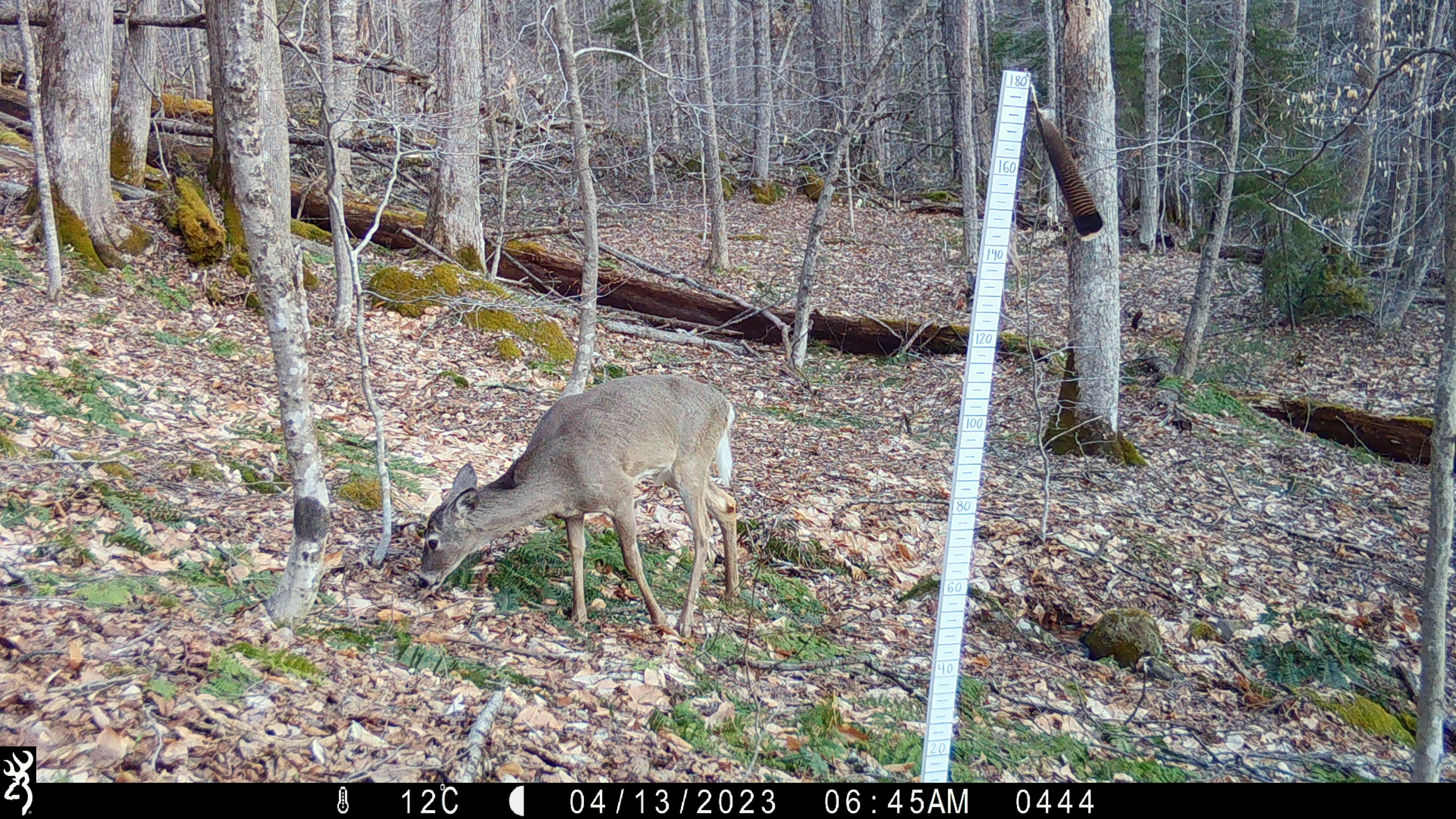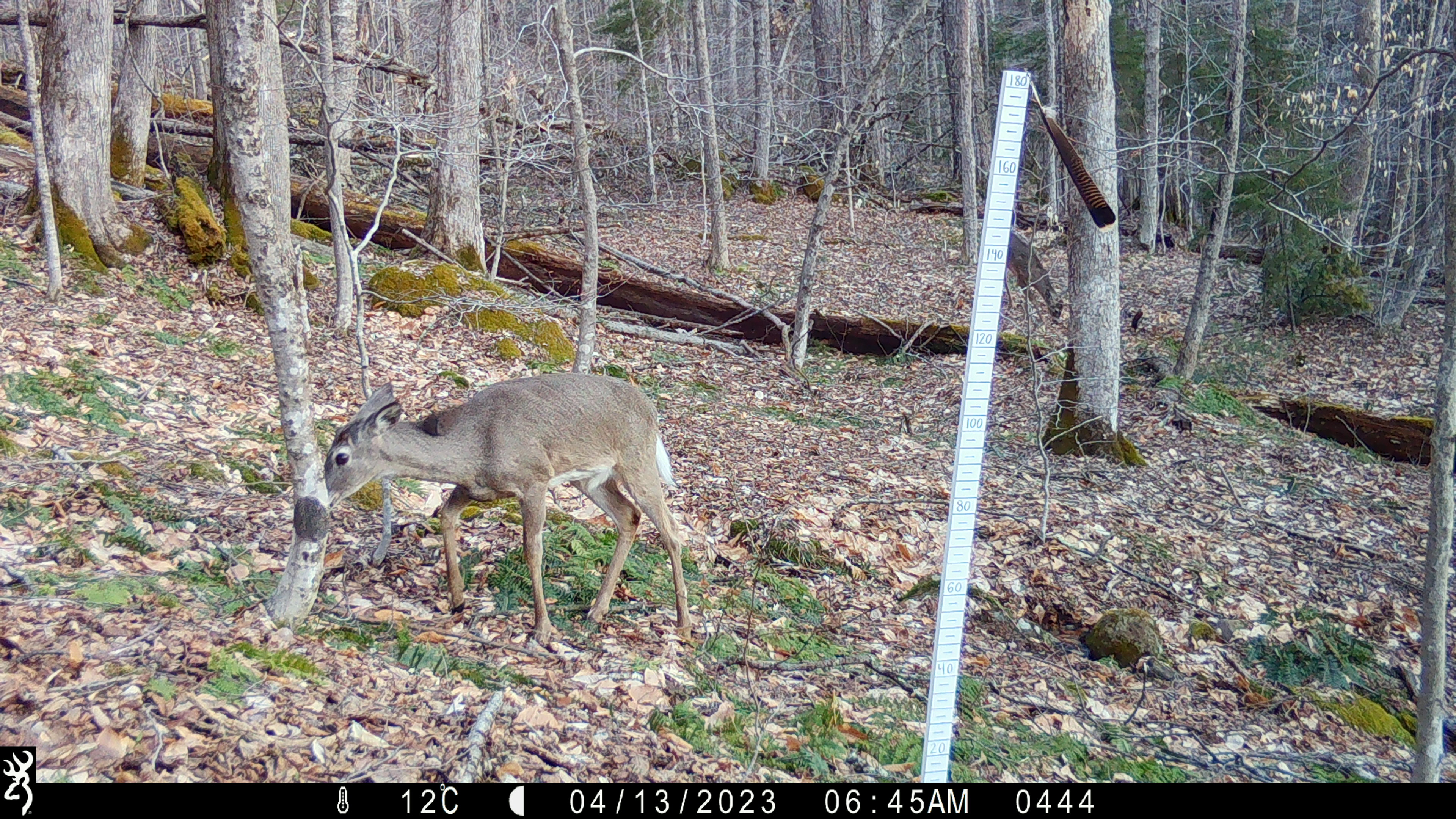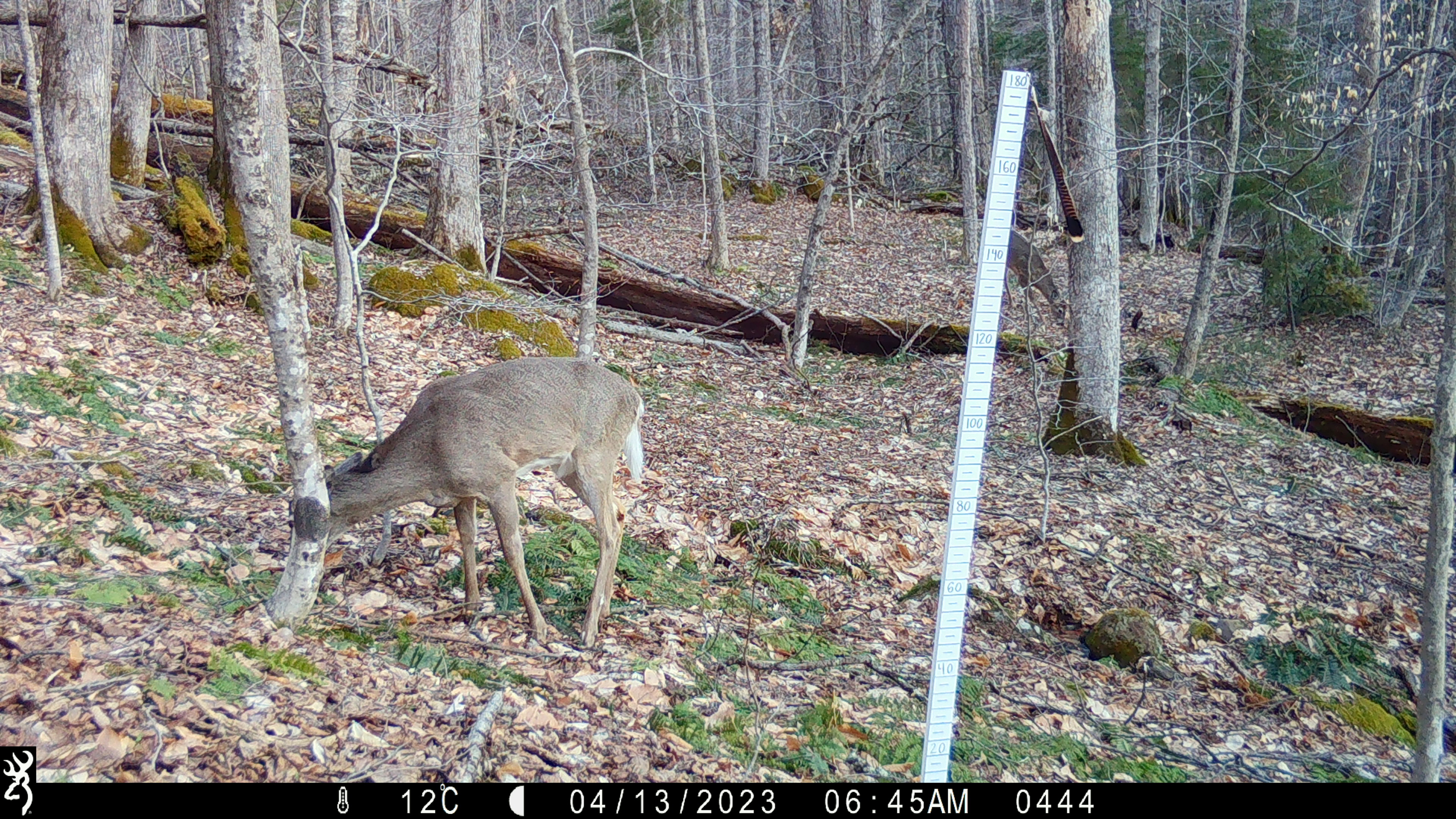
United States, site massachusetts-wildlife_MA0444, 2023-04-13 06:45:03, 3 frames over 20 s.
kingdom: Animalia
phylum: Chordata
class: Mammalia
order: Artiodactyla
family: Cervidae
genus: Odocoileus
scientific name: Odocoileus virginianus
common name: white-tailed deer